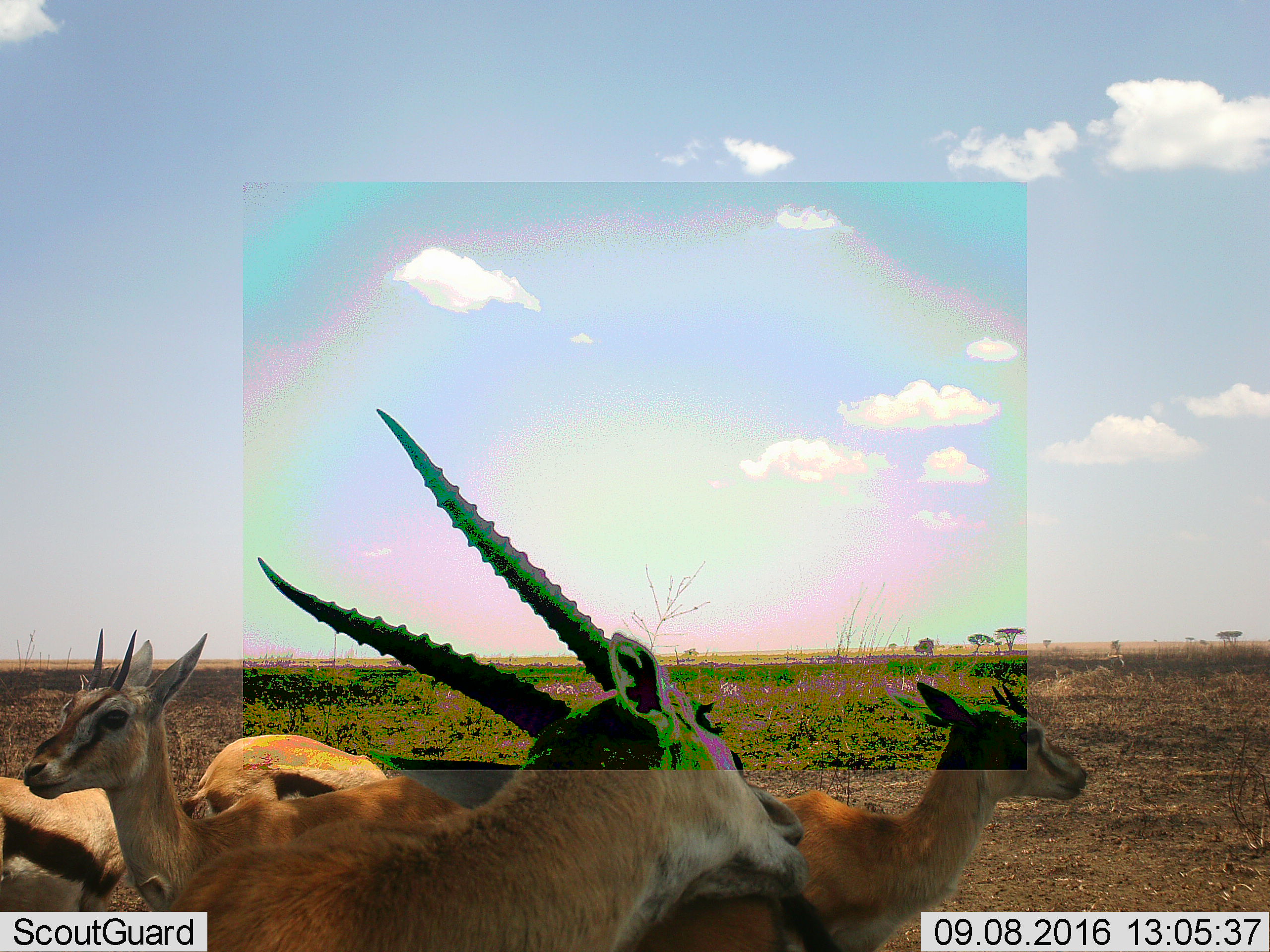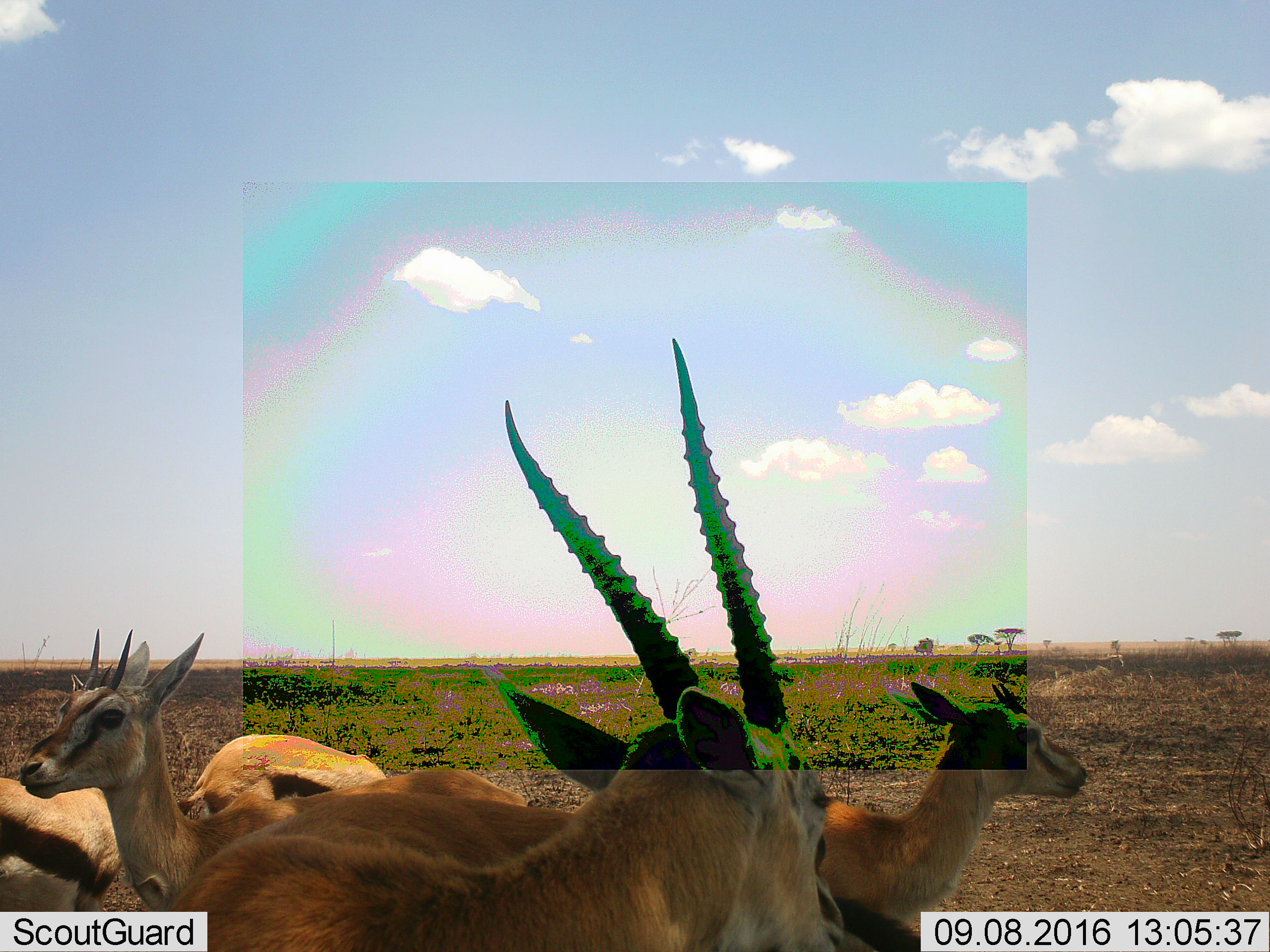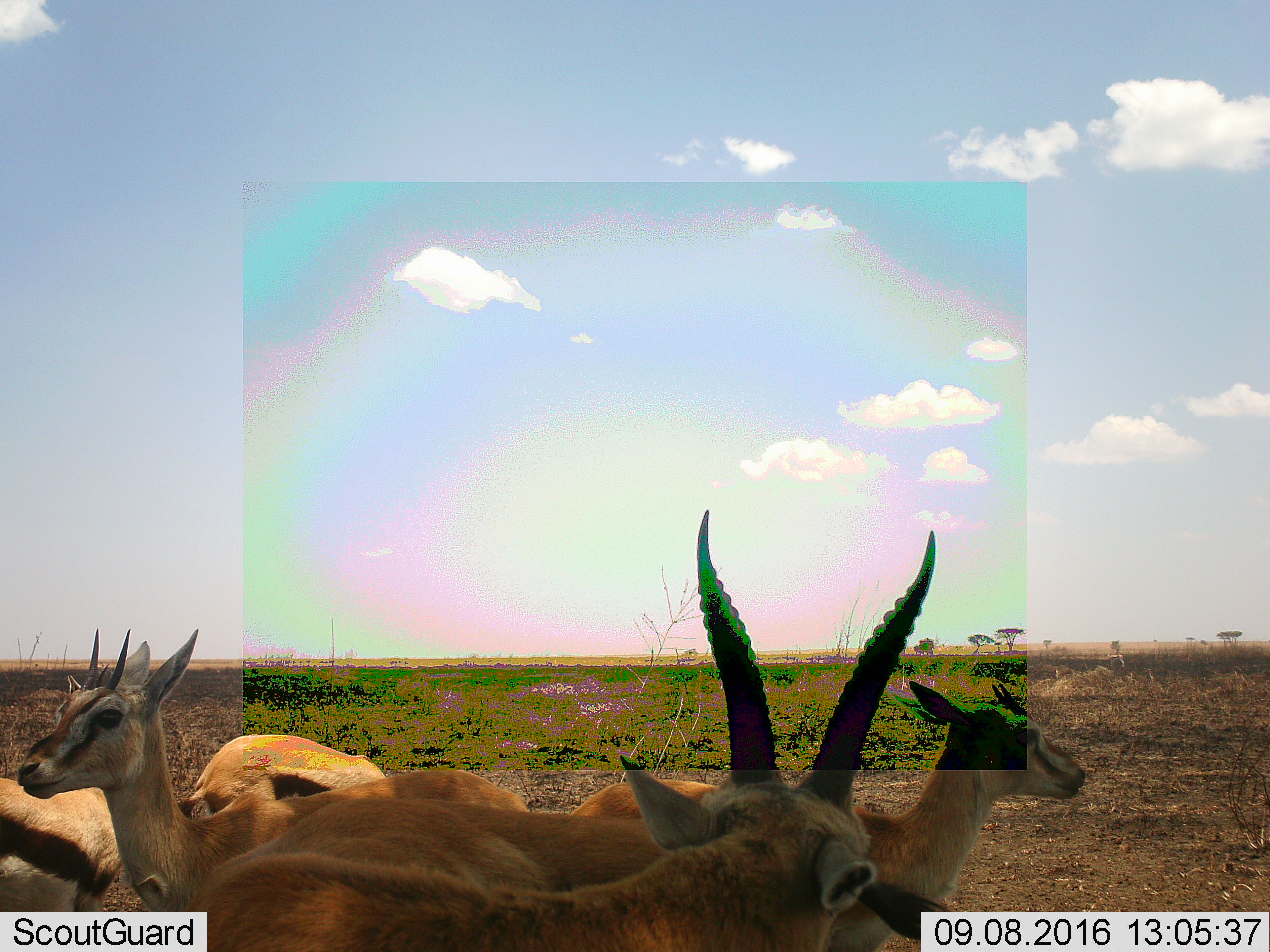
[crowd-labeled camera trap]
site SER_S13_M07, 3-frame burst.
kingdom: Animalia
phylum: Chordata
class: Mammalia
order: Artiodactyla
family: Bovidae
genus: Eudorcas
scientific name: Eudorcas thomsonii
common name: thomson's gazelle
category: gazellethomsons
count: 5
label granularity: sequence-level